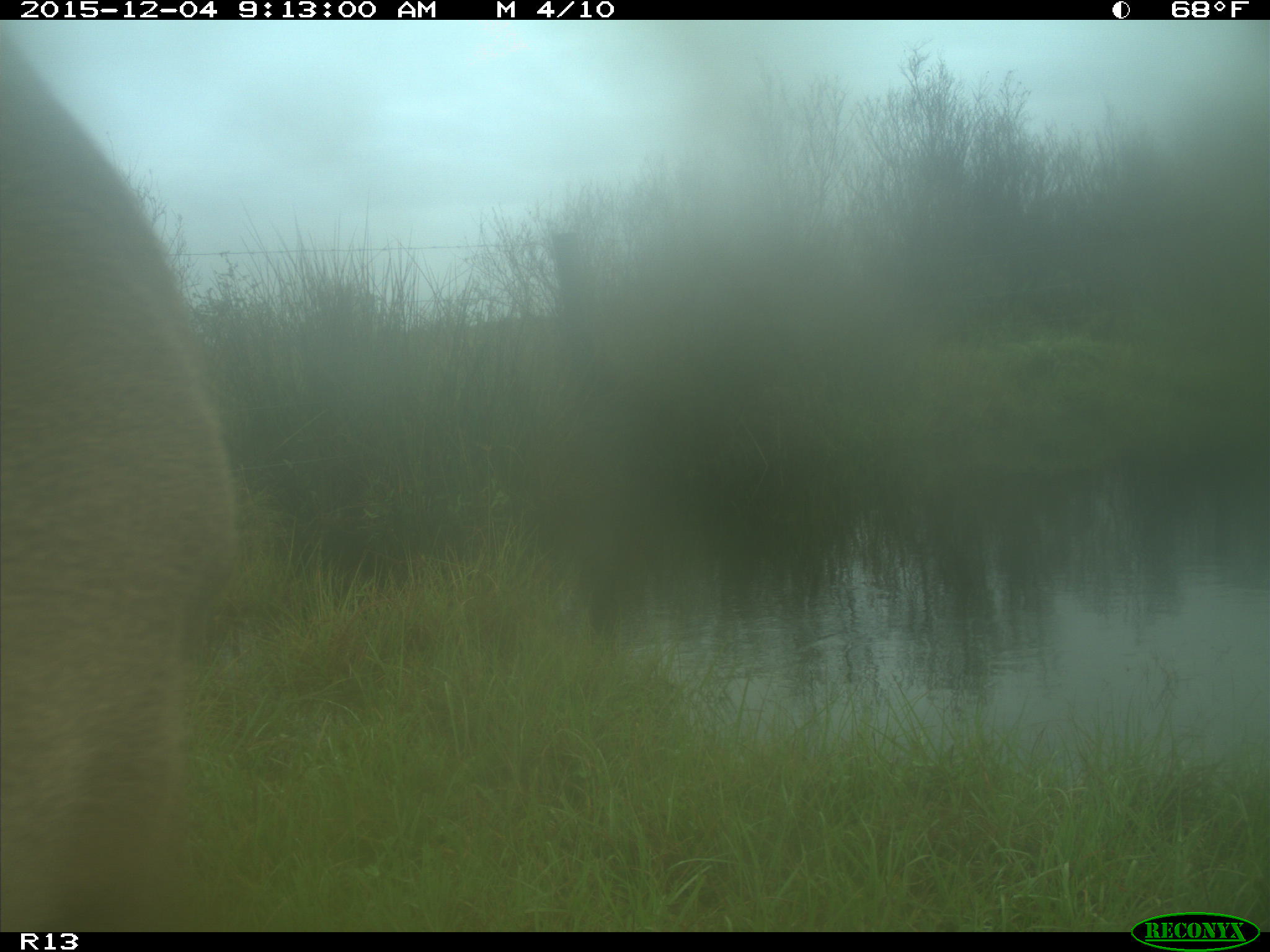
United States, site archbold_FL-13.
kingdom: Animalia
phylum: Chordata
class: Mammalia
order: Artiodactyla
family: Cervidae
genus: Odocoileus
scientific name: Odocoileus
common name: deer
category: unidentified deer